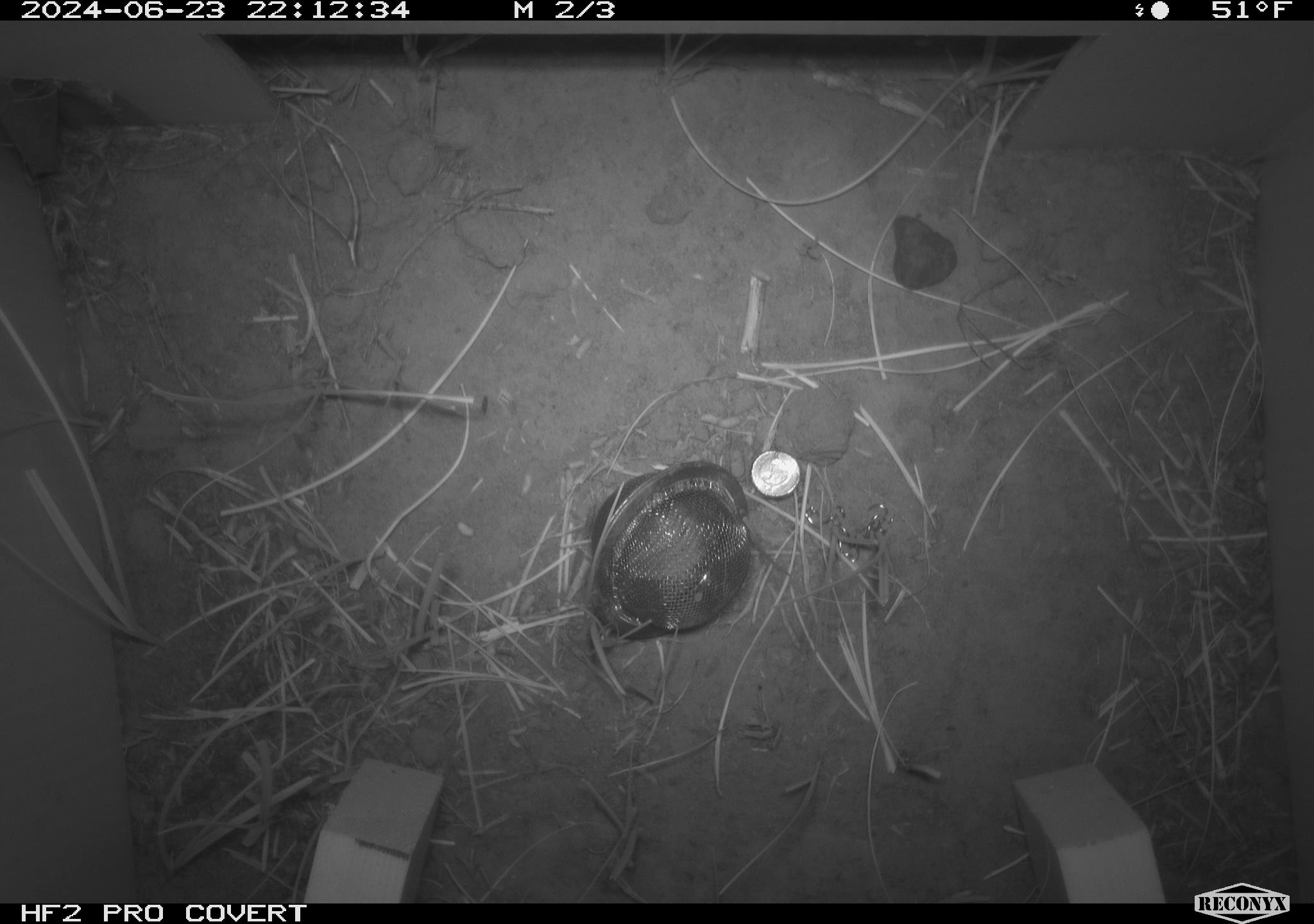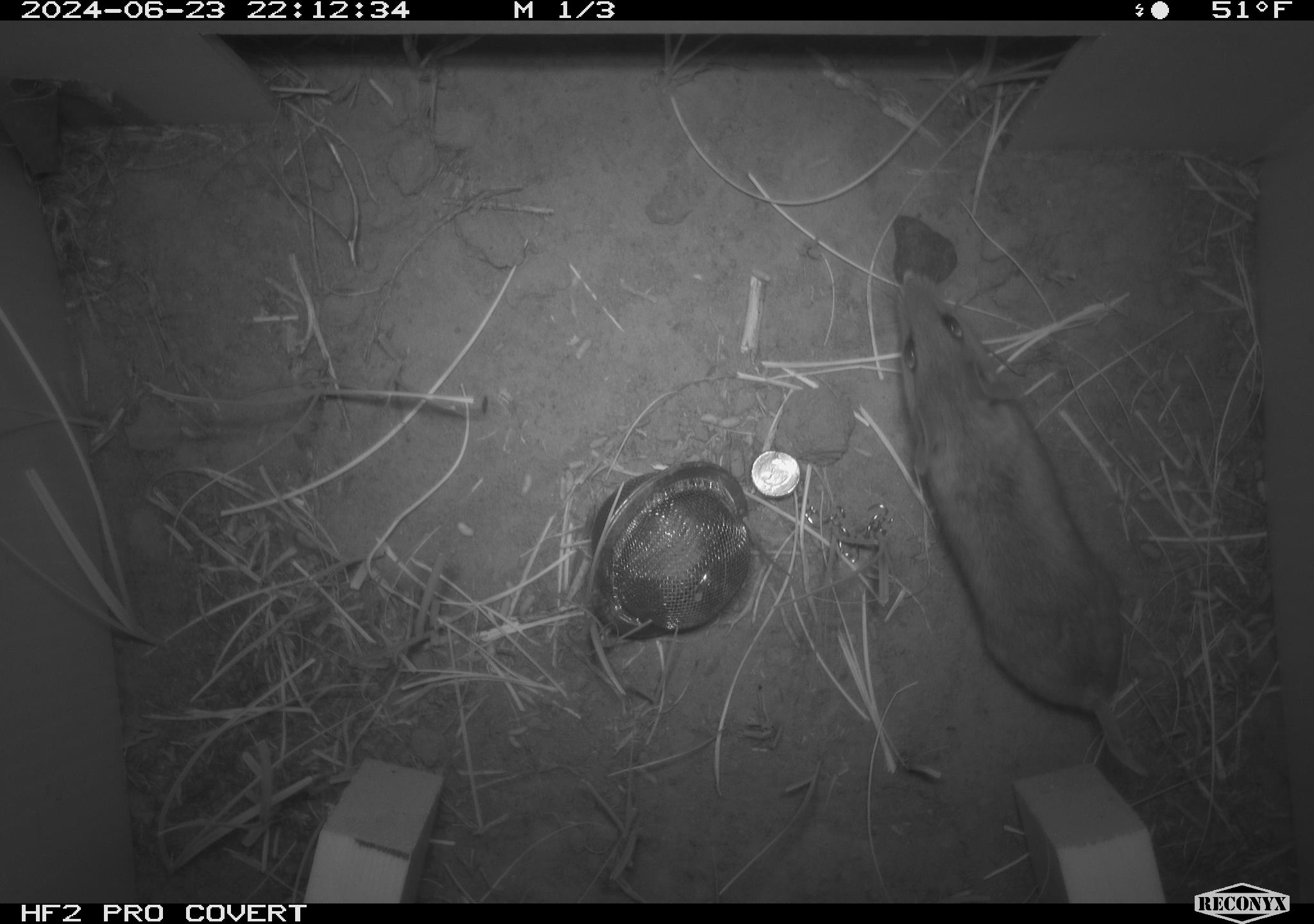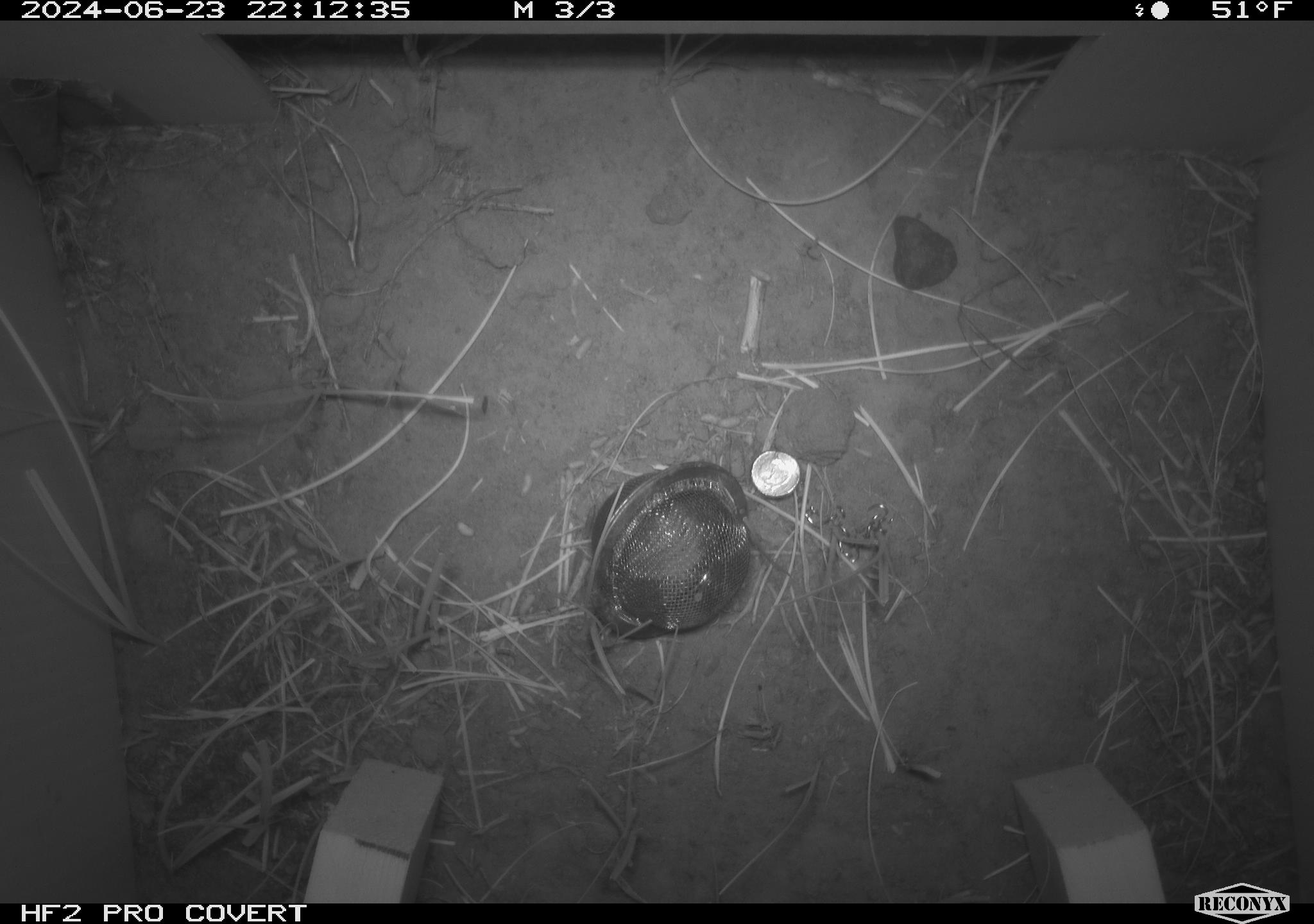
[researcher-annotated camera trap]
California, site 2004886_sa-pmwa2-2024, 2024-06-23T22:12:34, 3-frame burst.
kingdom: Animalia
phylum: Chordata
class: Mammalia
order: Rodentia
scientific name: Rodentia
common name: mouse species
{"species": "mouse species (Rodentia)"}